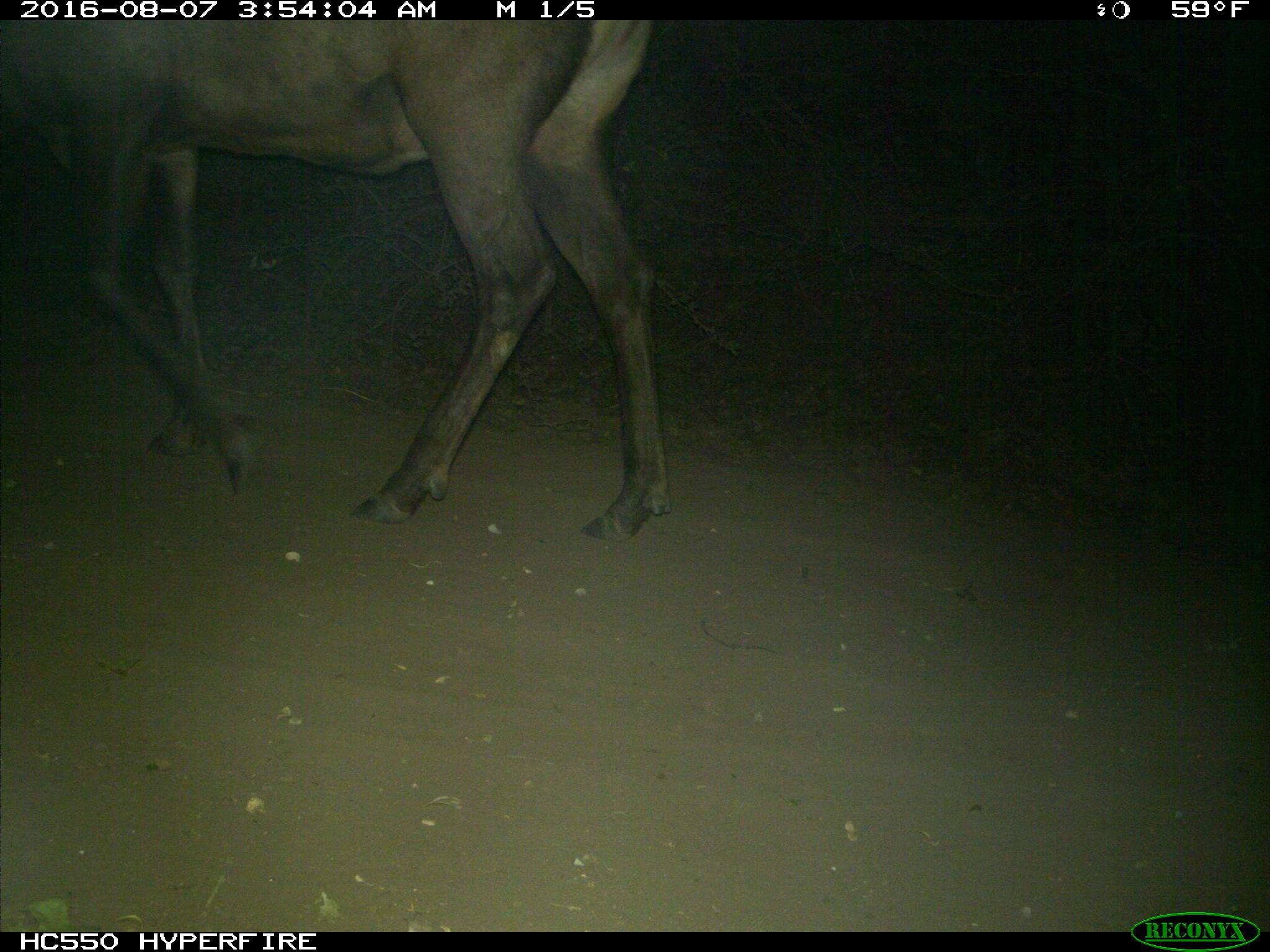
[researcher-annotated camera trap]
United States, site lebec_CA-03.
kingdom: Animalia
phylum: Chordata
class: Mammalia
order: Artiodactyla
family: Cervidae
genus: Cervus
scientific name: Cervus canadensis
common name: elk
Cervus canadensis (elk).